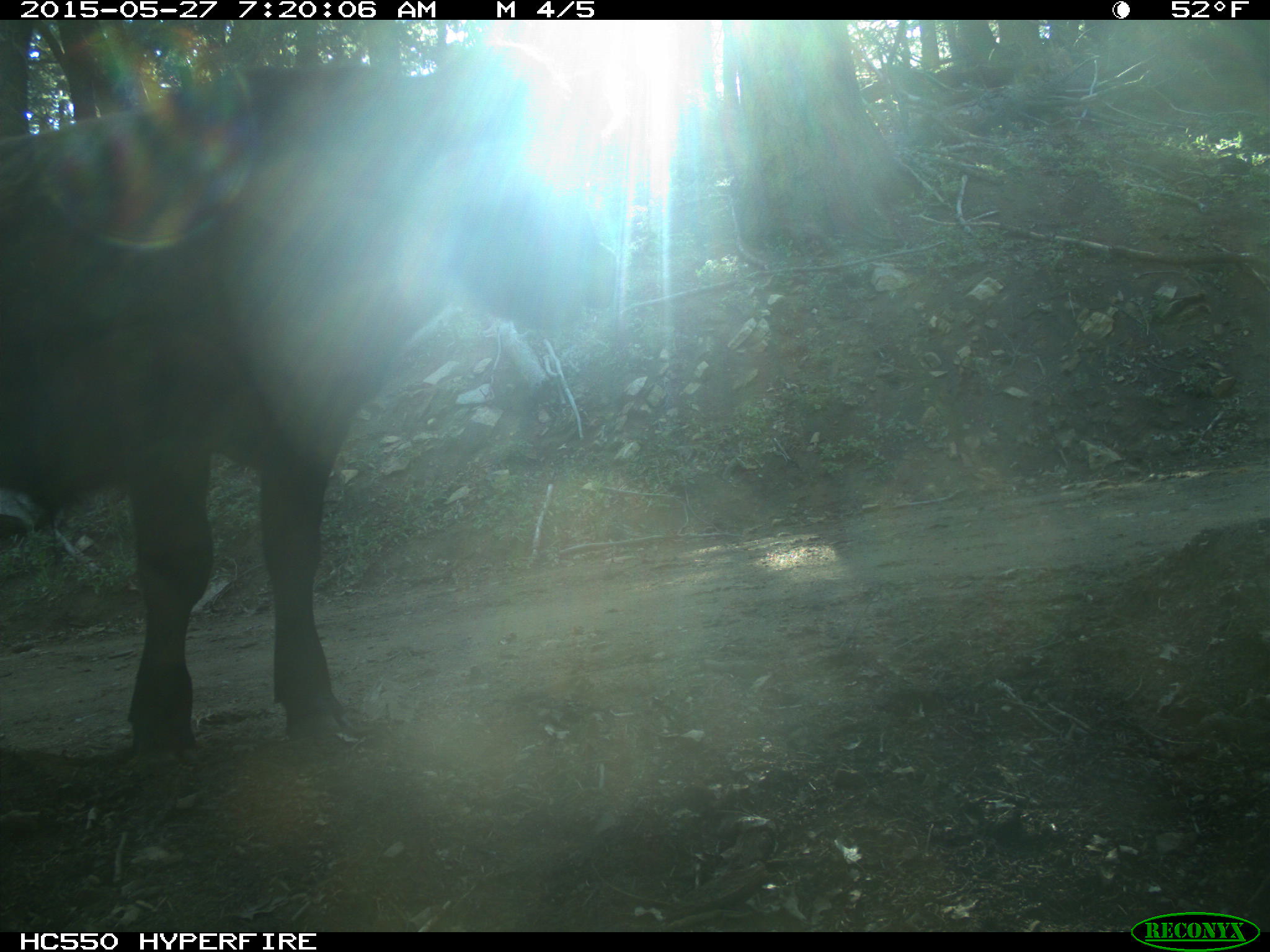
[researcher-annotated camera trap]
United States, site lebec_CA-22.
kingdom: Animalia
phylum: Chordata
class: Mammalia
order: Artiodactyla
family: Bovidae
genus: Bos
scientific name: Bos taurus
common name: domestic cow